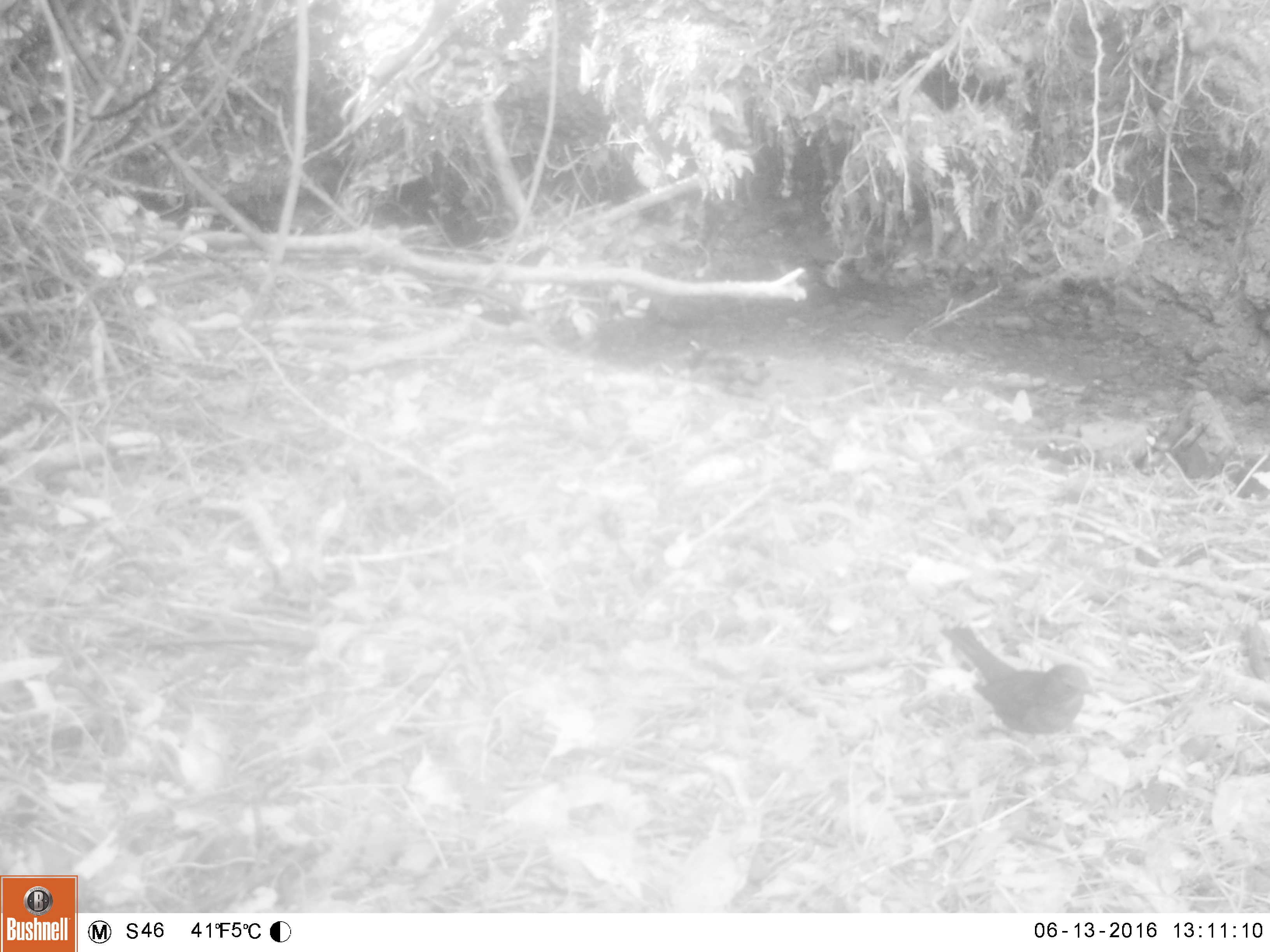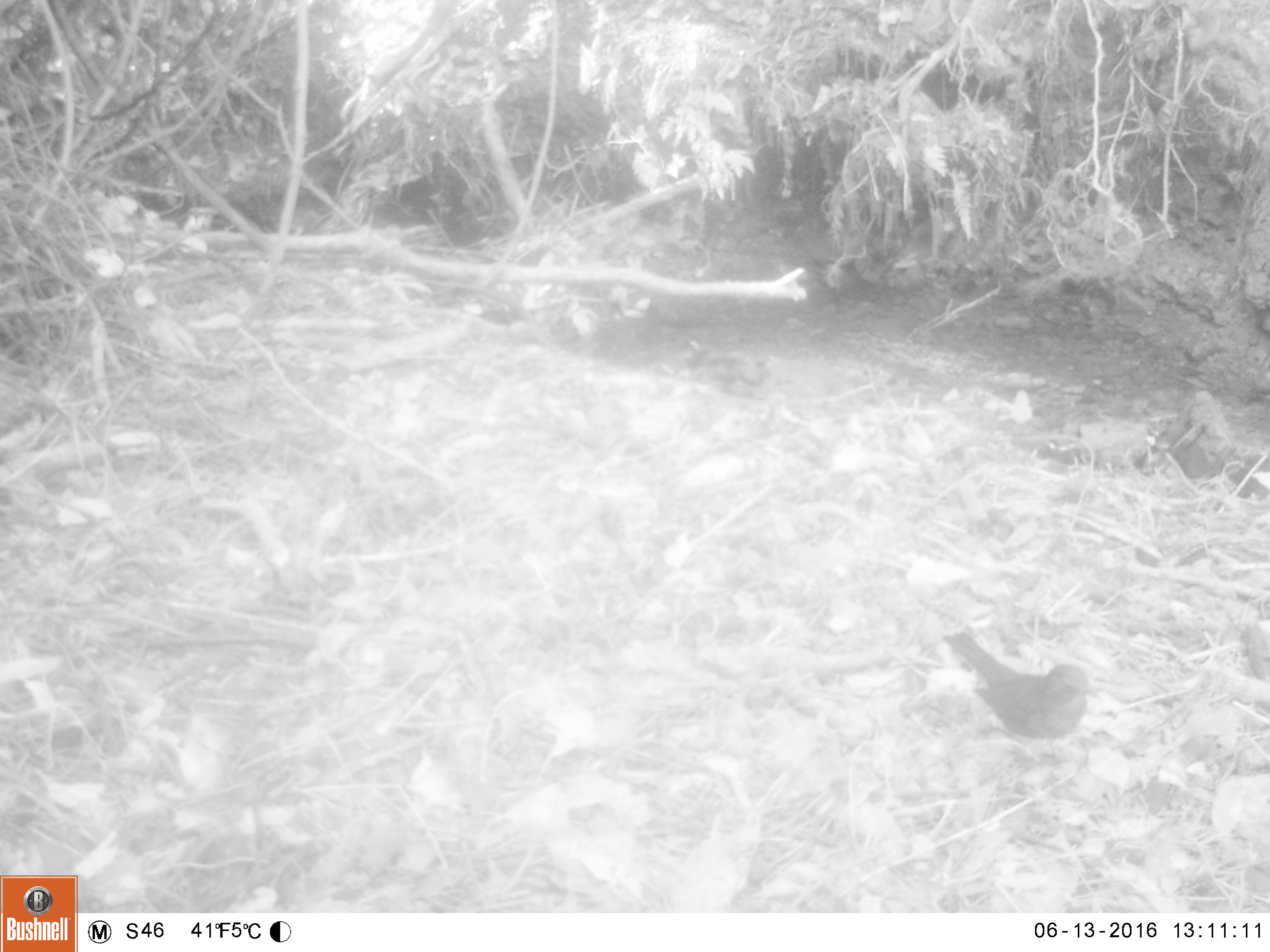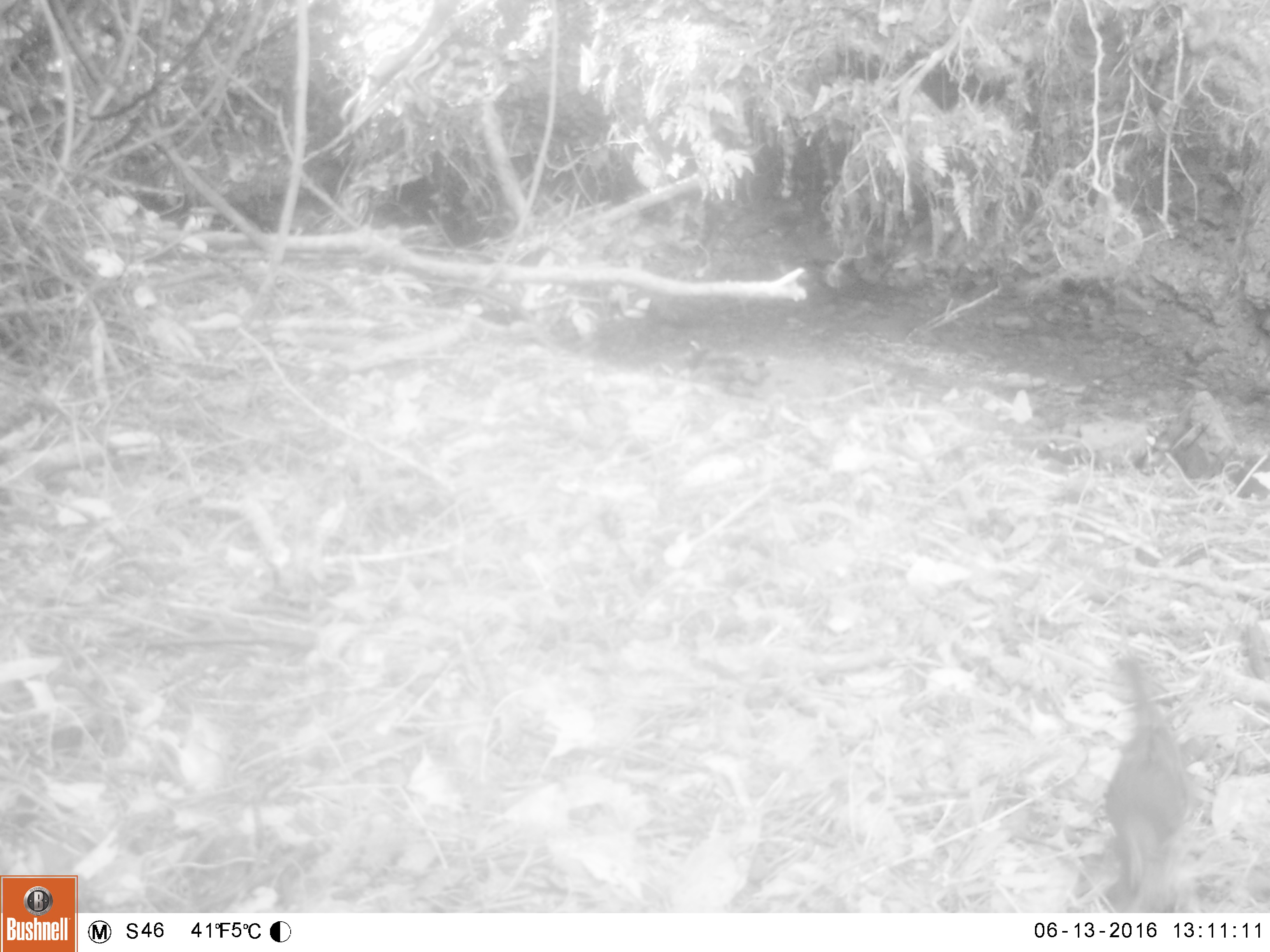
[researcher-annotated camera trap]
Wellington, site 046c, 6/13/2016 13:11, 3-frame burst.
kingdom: Animalia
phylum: Chordata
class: Aves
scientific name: Aves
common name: bird